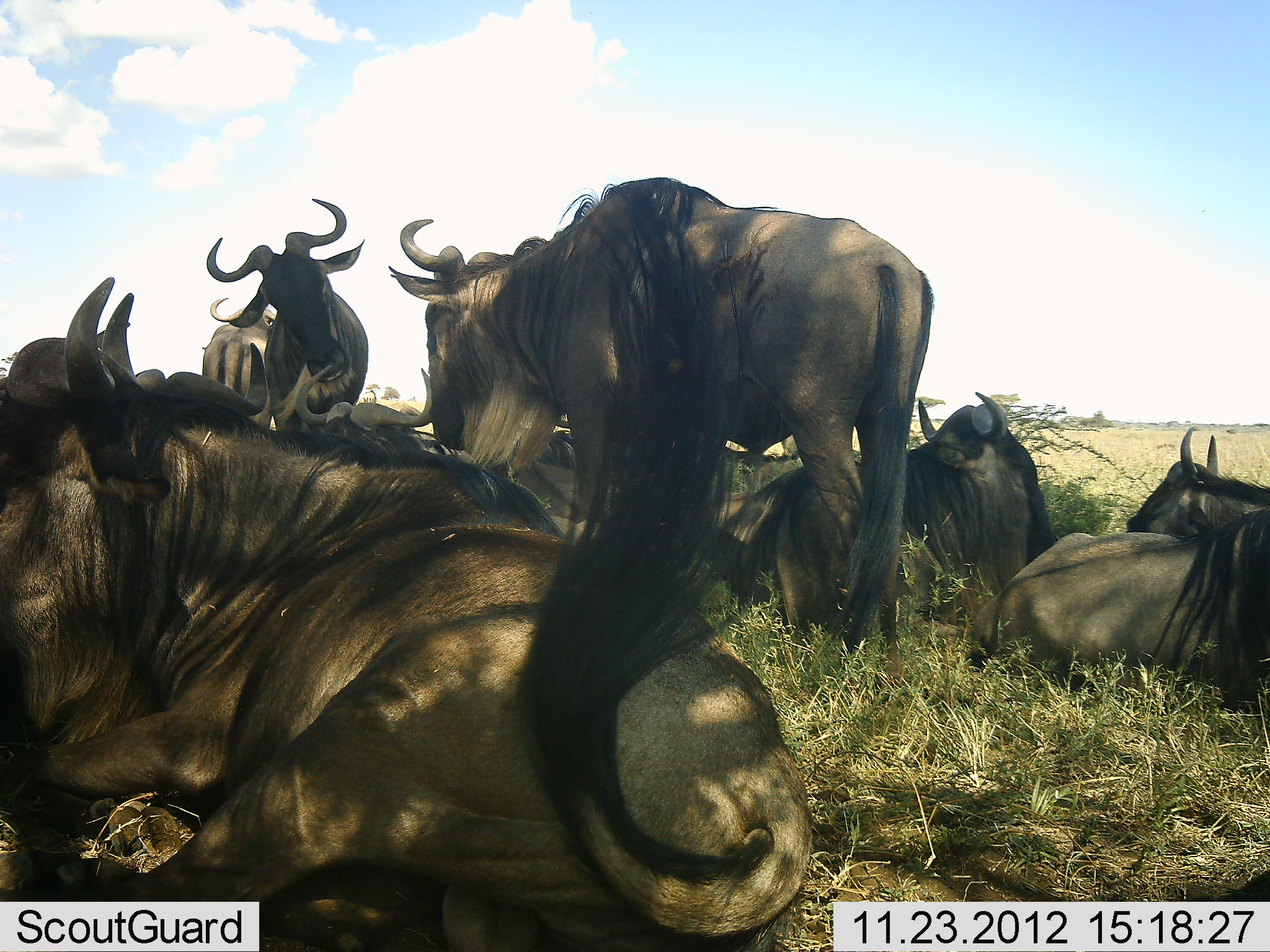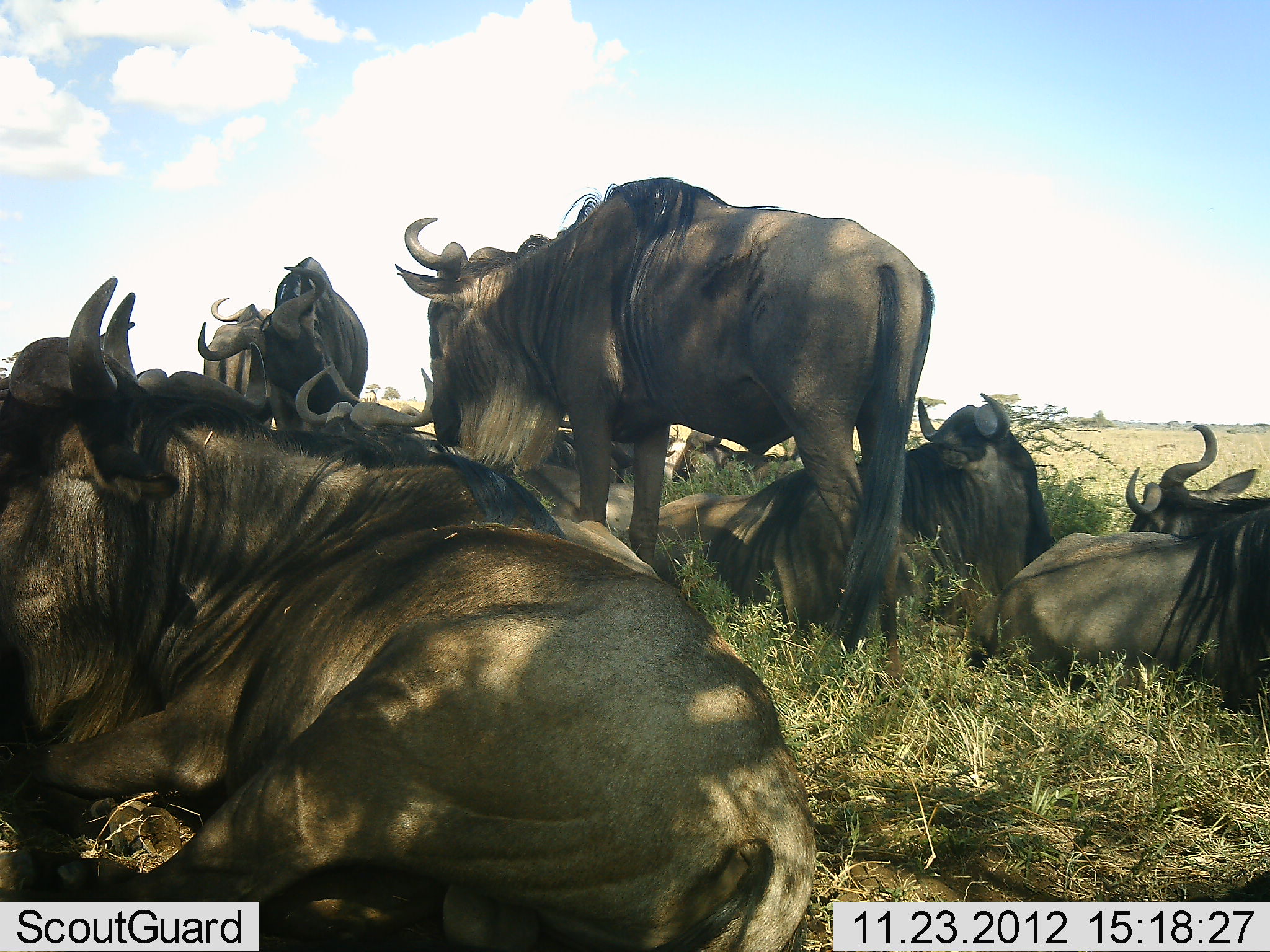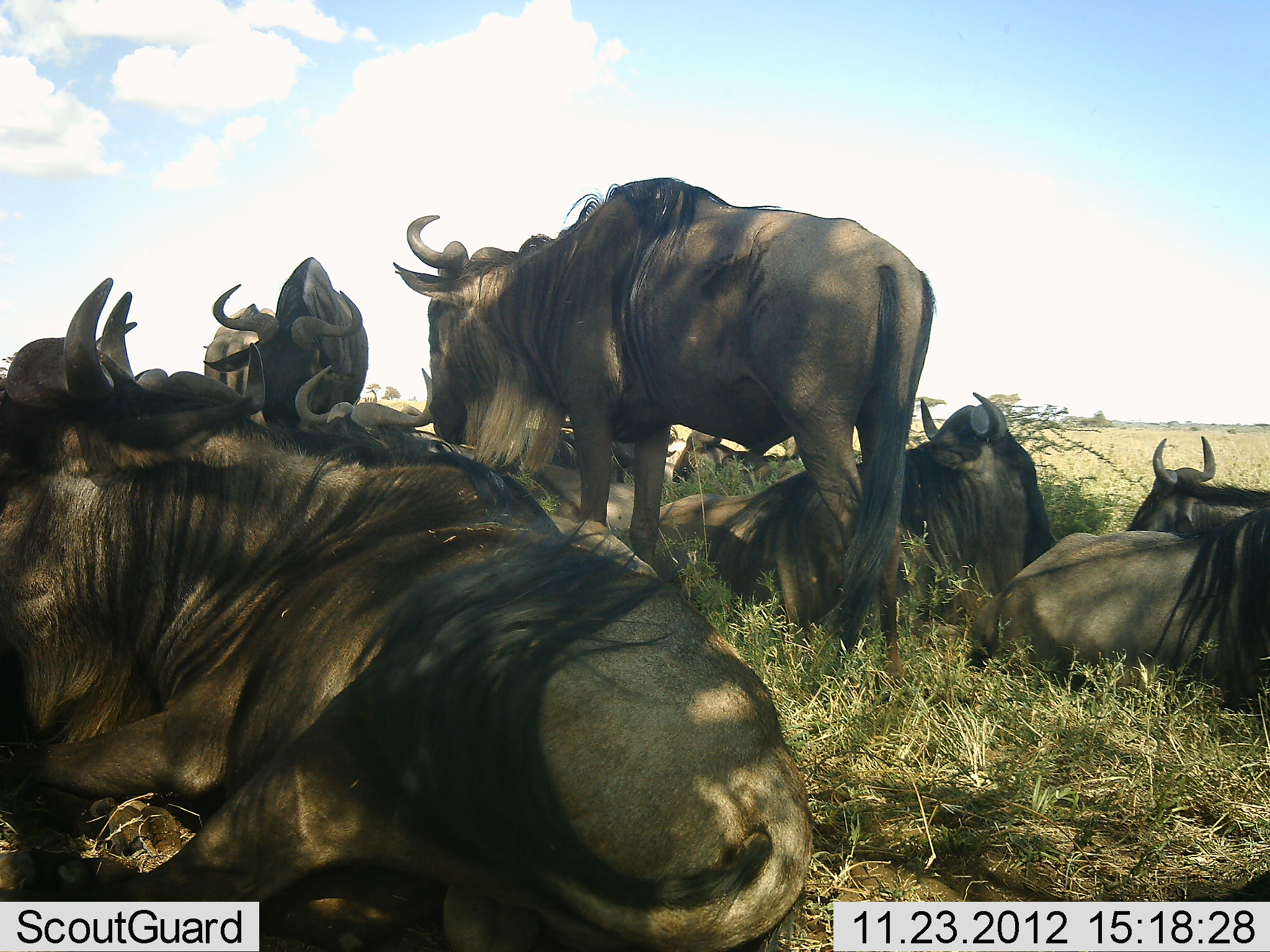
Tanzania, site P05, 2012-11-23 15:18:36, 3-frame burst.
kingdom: Animalia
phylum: Chordata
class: Mammalia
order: Artiodactyla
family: Bovidae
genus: Connochaetes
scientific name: Connochaetes taurinus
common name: blue wildebeest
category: wildebeest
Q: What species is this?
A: Wildebeest (blue wildebeest) (Connochaetes taurinus).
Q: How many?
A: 9.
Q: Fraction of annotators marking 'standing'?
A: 64%.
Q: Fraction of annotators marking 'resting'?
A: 100%.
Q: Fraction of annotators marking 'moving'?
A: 0%.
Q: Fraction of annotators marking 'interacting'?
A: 9%.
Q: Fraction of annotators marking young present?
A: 9%.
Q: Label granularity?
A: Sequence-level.